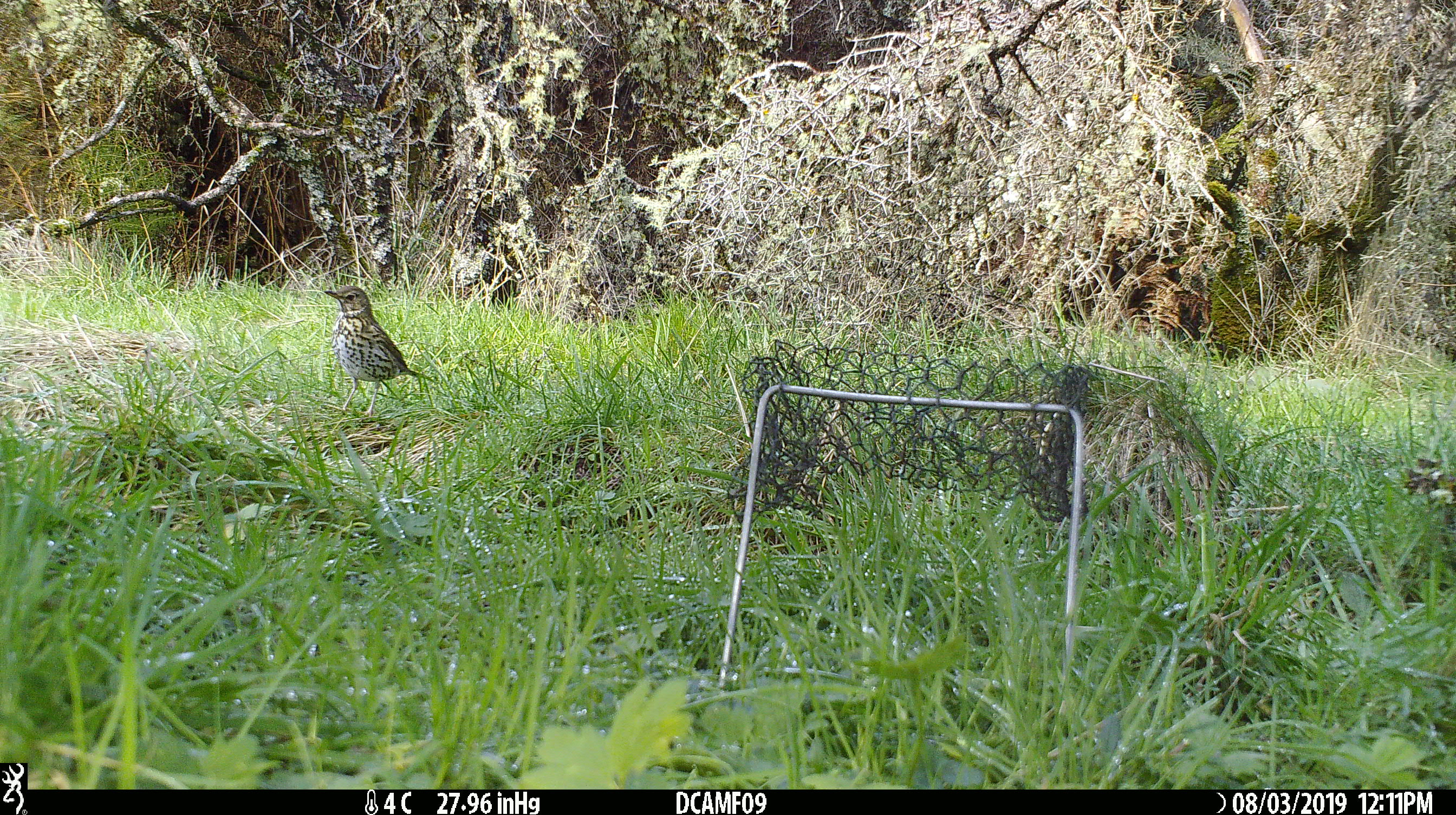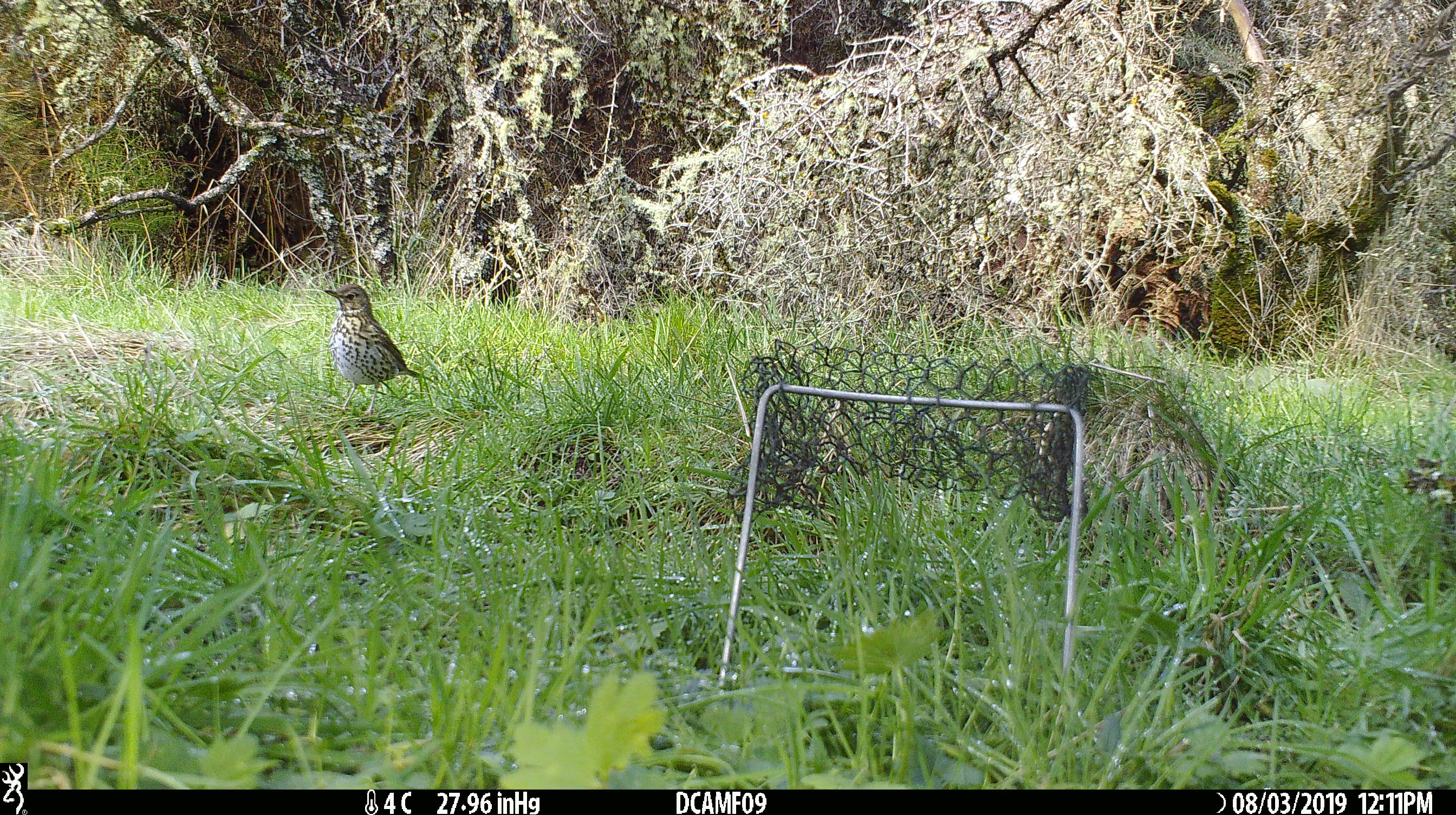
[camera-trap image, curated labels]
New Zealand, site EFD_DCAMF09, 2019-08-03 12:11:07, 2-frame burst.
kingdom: Animalia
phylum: Chordata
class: Aves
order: Passeriformes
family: Turdidae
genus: Turdus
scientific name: Turdus philomelos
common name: song thrush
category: thrush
Thrush (song thrush) (Turdus philomelos).